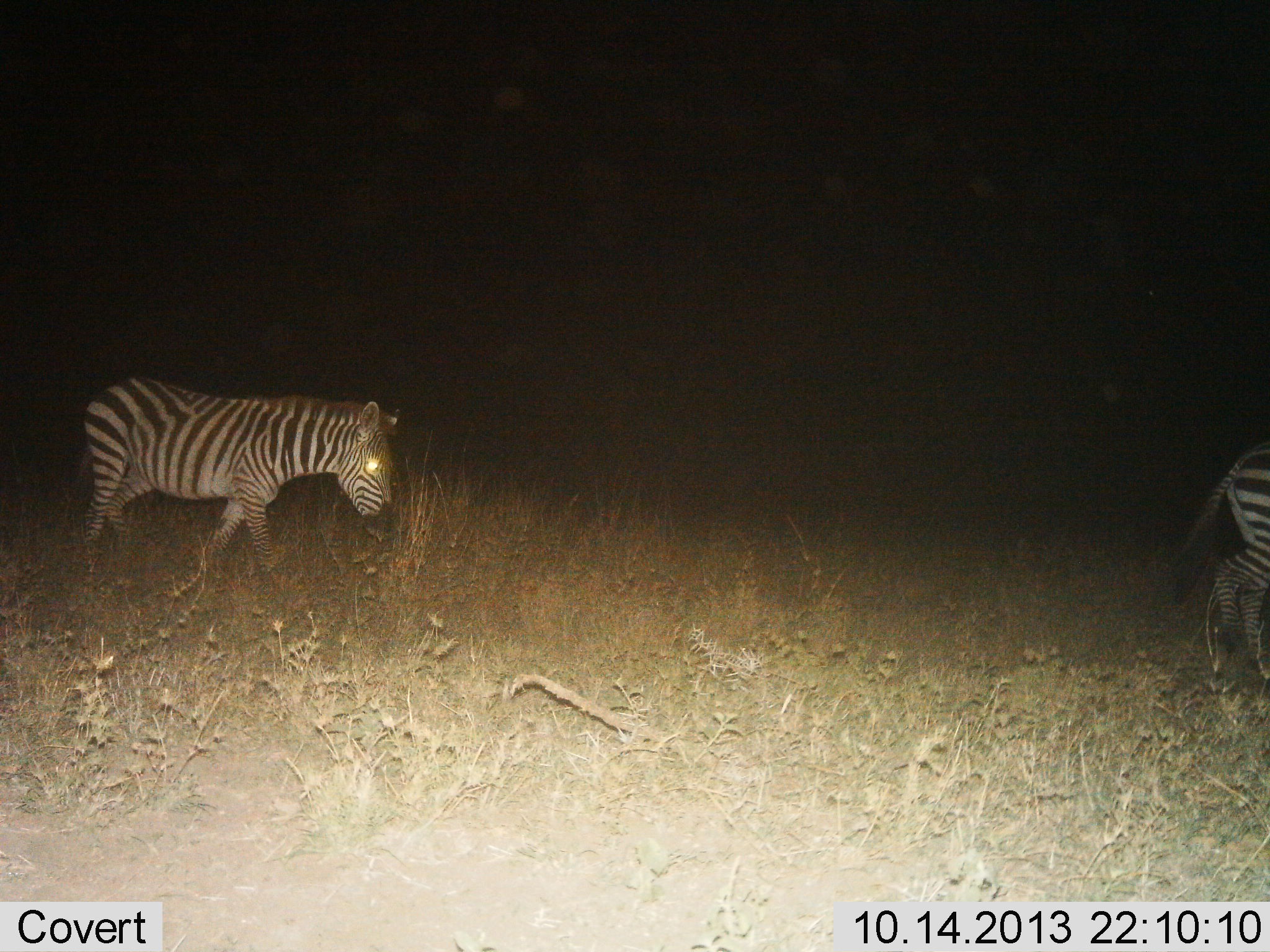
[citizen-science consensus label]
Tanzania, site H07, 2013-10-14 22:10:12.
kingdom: Animalia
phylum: Chordata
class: Mammalia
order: Perissodactyla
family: Equidae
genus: Equus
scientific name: Equus quagga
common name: plains zebra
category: zebra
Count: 2.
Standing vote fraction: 30%.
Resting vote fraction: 0%.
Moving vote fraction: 90%.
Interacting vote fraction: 0%.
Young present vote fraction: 10%.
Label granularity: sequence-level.